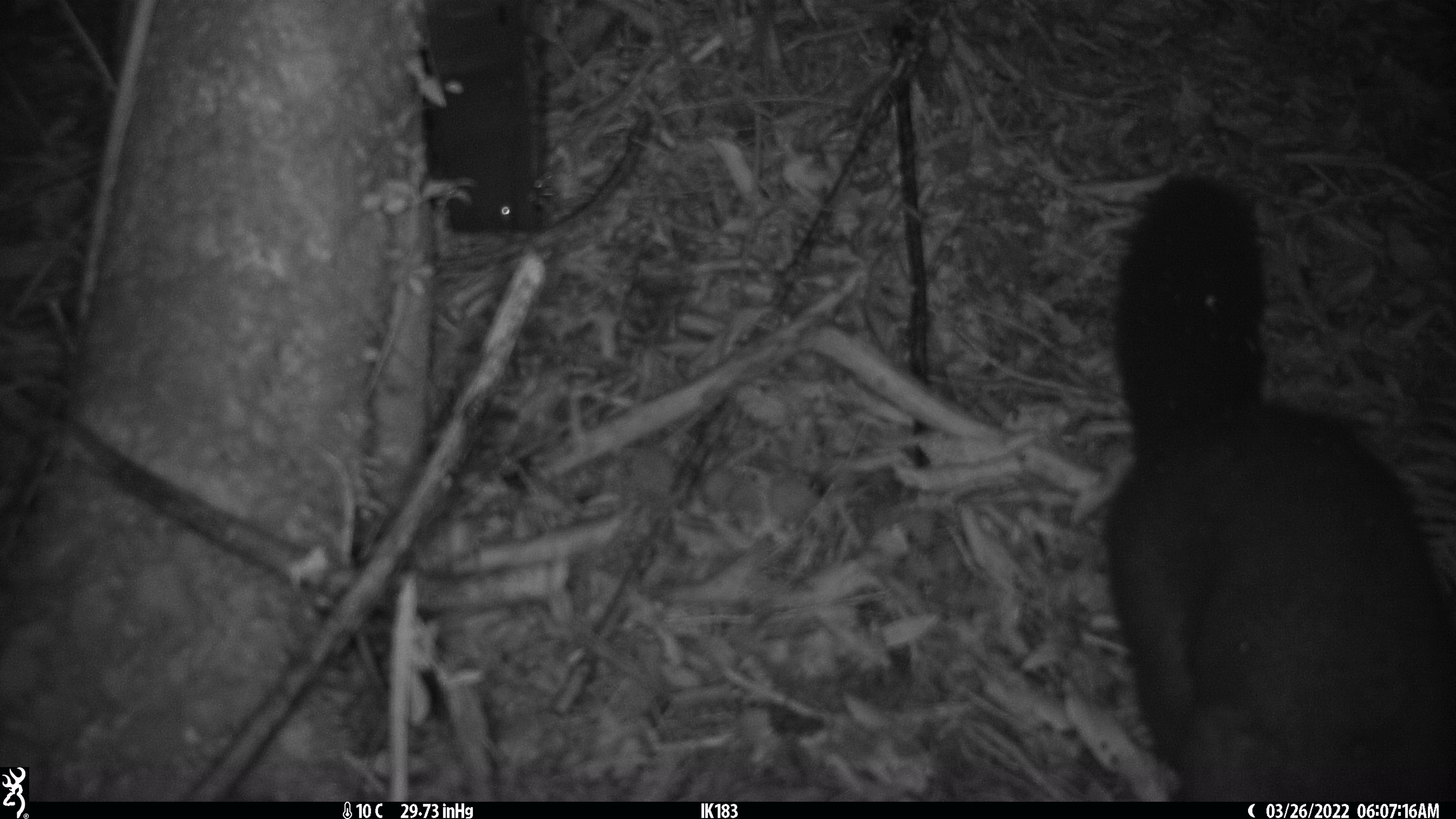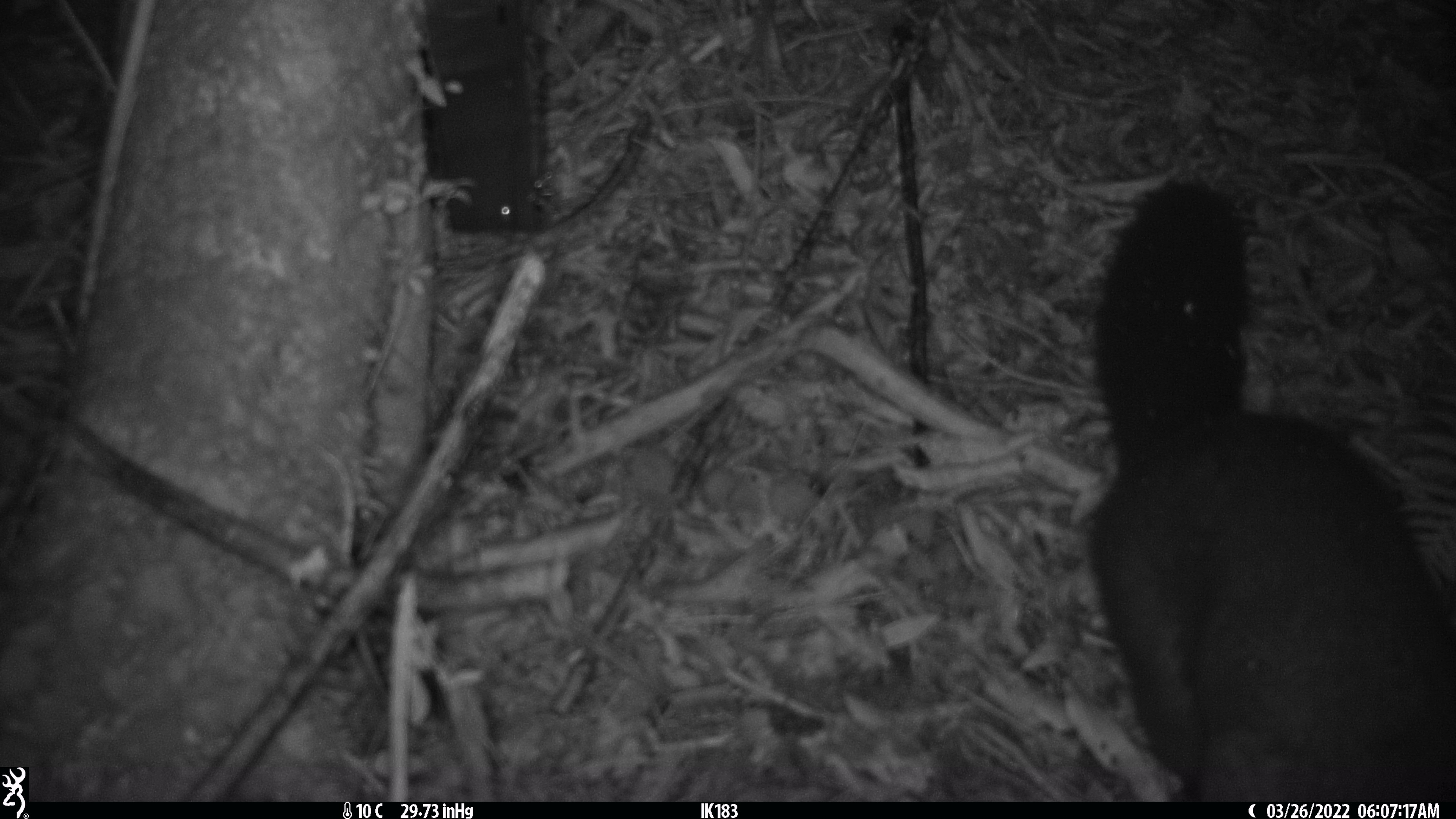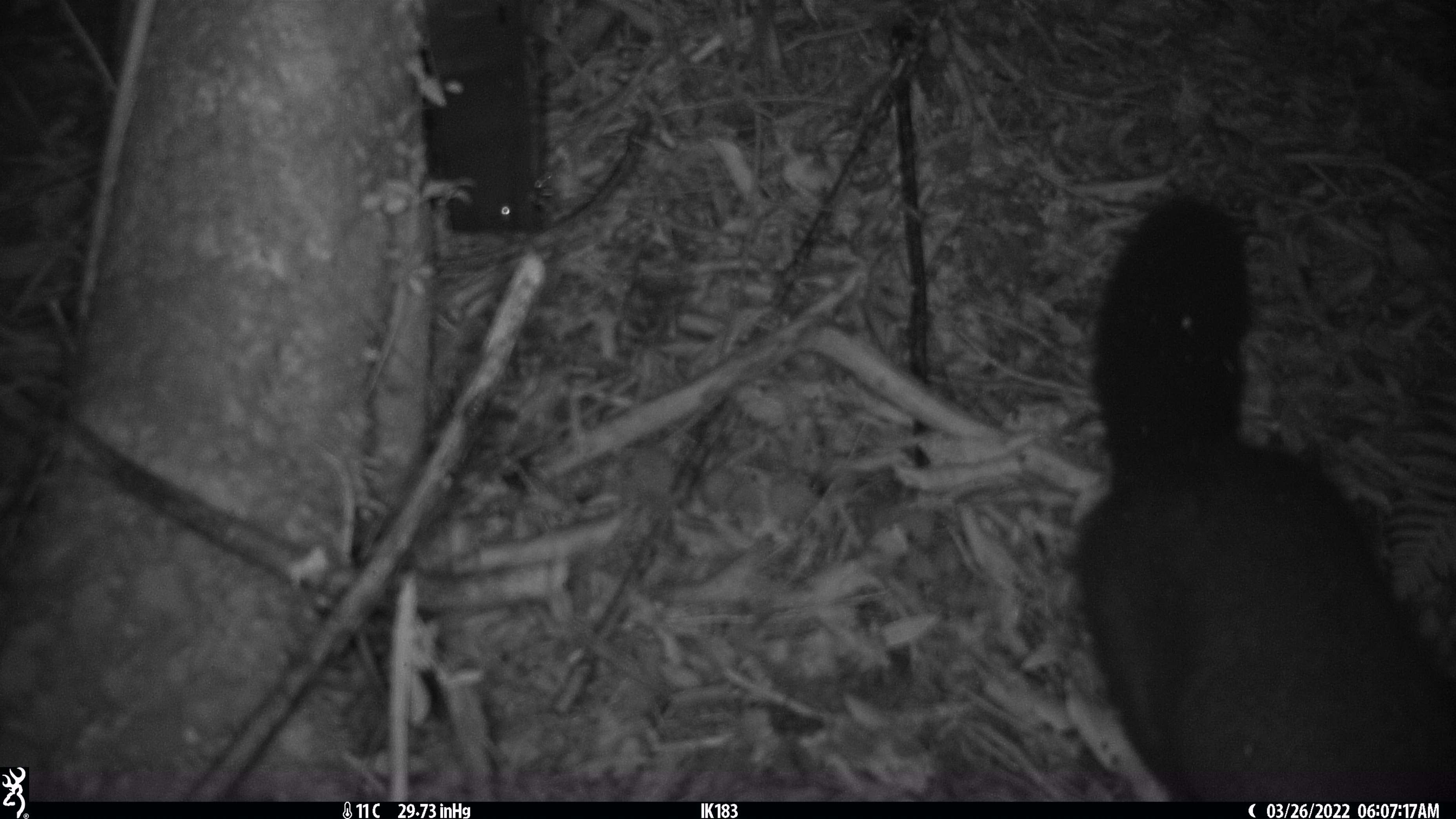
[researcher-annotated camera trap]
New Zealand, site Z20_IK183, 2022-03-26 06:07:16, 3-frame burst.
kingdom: Animalia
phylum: Chordata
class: Mammalia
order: Diprotodontia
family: Phalangeridae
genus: Trichosurus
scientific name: Trichosurus vulpecula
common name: common brushtail possum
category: possum